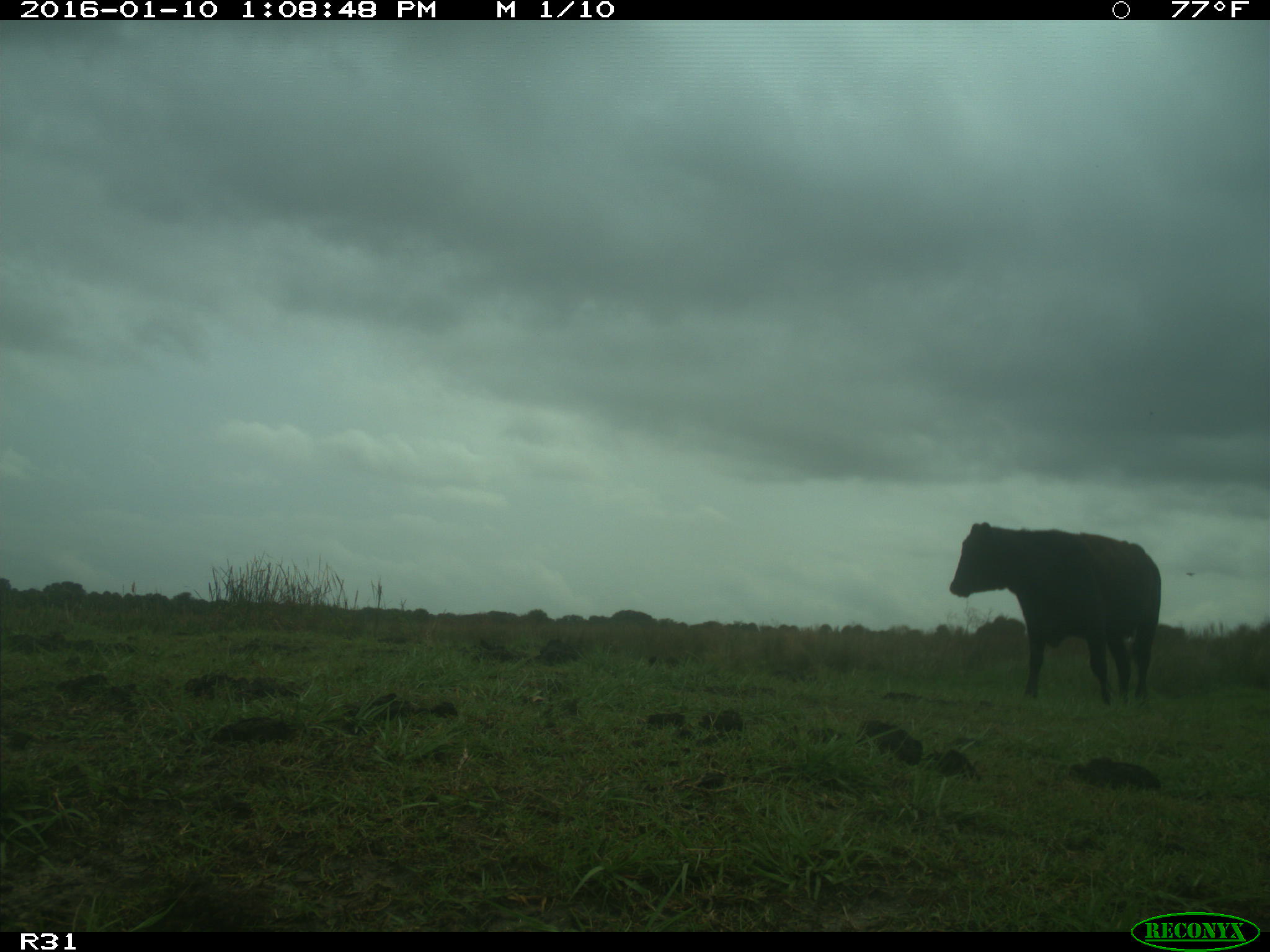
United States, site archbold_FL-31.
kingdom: Animalia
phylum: Chordata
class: Mammalia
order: Artiodactyla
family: Bovidae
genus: Bos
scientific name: Bos taurus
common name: domestic cow